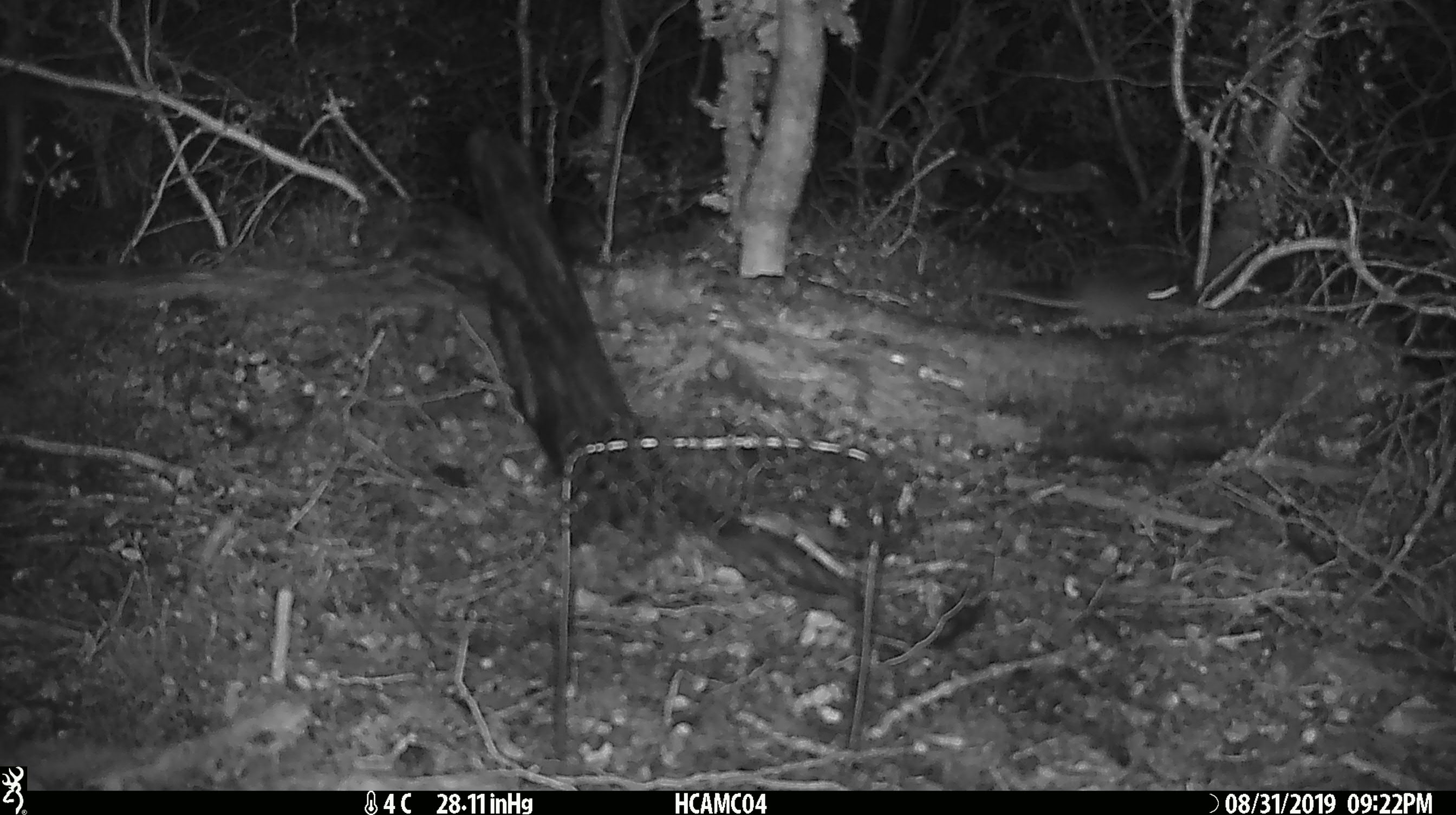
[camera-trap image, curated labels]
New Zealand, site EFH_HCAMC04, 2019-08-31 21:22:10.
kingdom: Animalia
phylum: Chordata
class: Mammalia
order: Rodentia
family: Muridae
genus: Mus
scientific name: Mus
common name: mouse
Mouse (Mus).